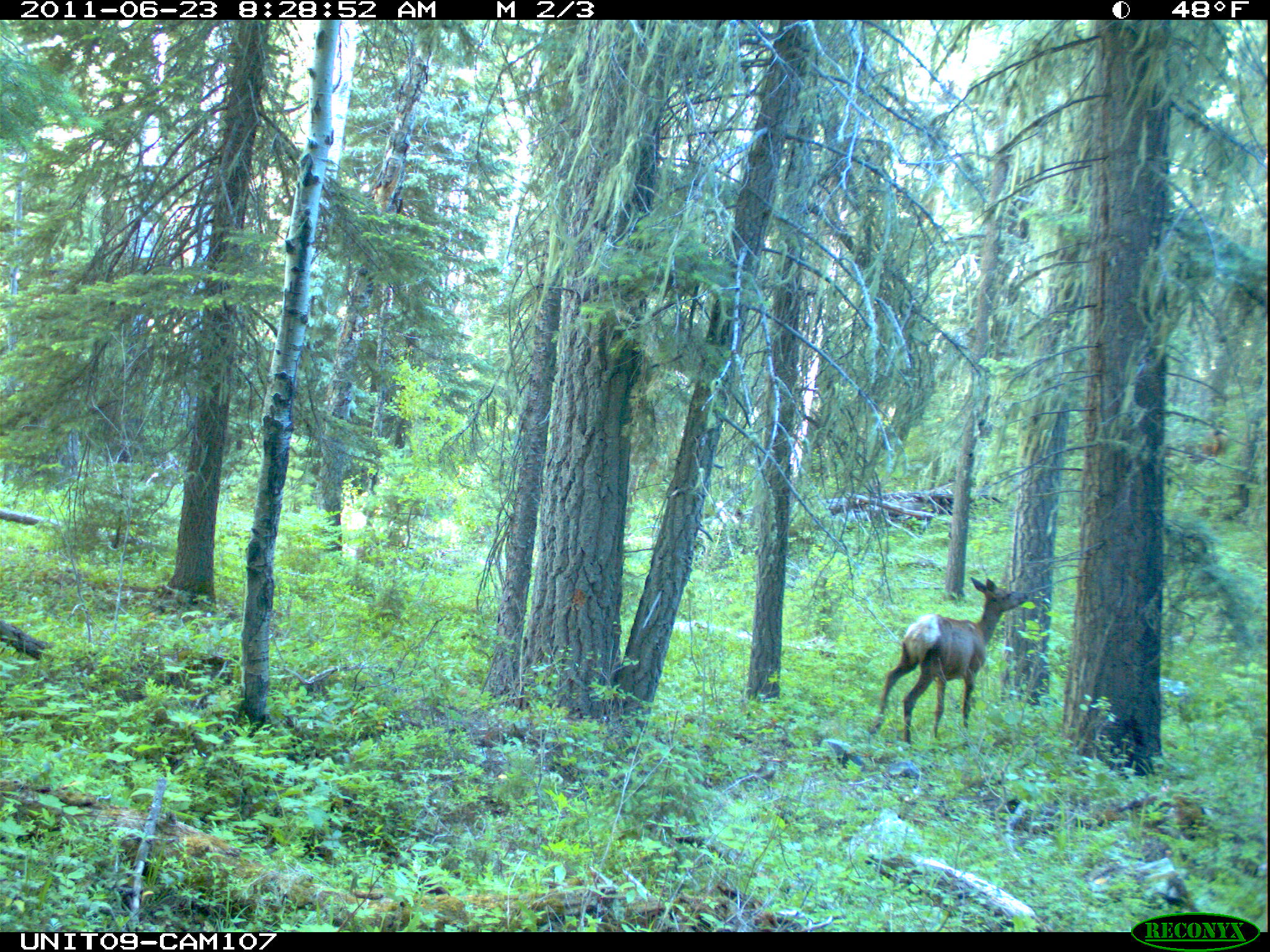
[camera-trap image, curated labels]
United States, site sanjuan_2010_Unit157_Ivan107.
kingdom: Animalia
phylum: Chordata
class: Mammalia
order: Artiodactyla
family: Cervidae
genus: Cervus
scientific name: Cervus elaphus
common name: red deer